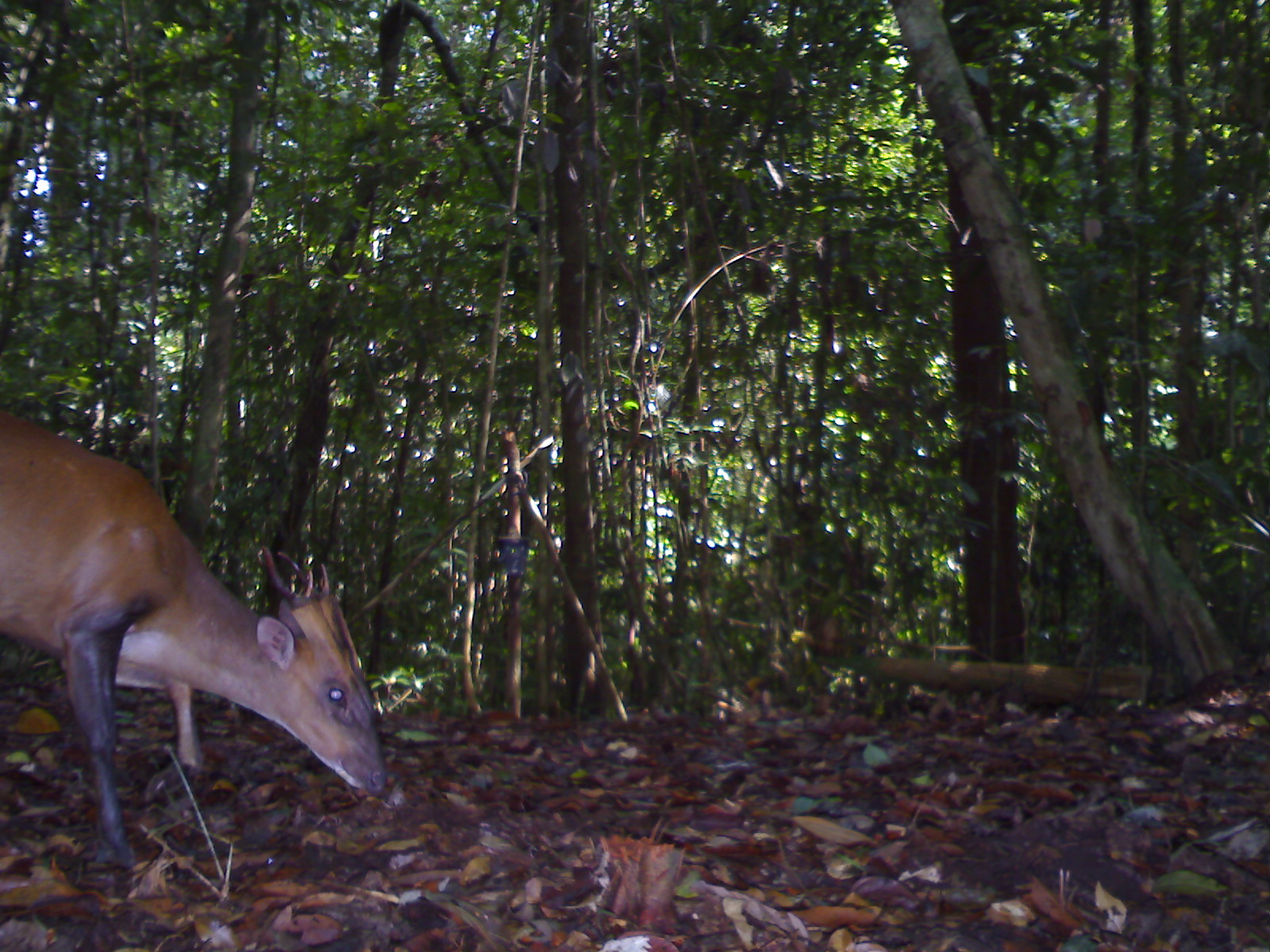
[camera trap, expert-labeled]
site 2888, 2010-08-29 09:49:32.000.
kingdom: Animalia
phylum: Chordata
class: Mammalia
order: Artiodactyla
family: Cervidae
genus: Muntiacus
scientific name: Muntiacus muntjak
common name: southern red muntjac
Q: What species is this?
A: Muntiacus muntjak (southern red muntjac).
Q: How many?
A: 1.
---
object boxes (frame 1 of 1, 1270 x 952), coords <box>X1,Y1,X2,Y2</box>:
muntiacus muntjak: <box>0,404,388,871</box>